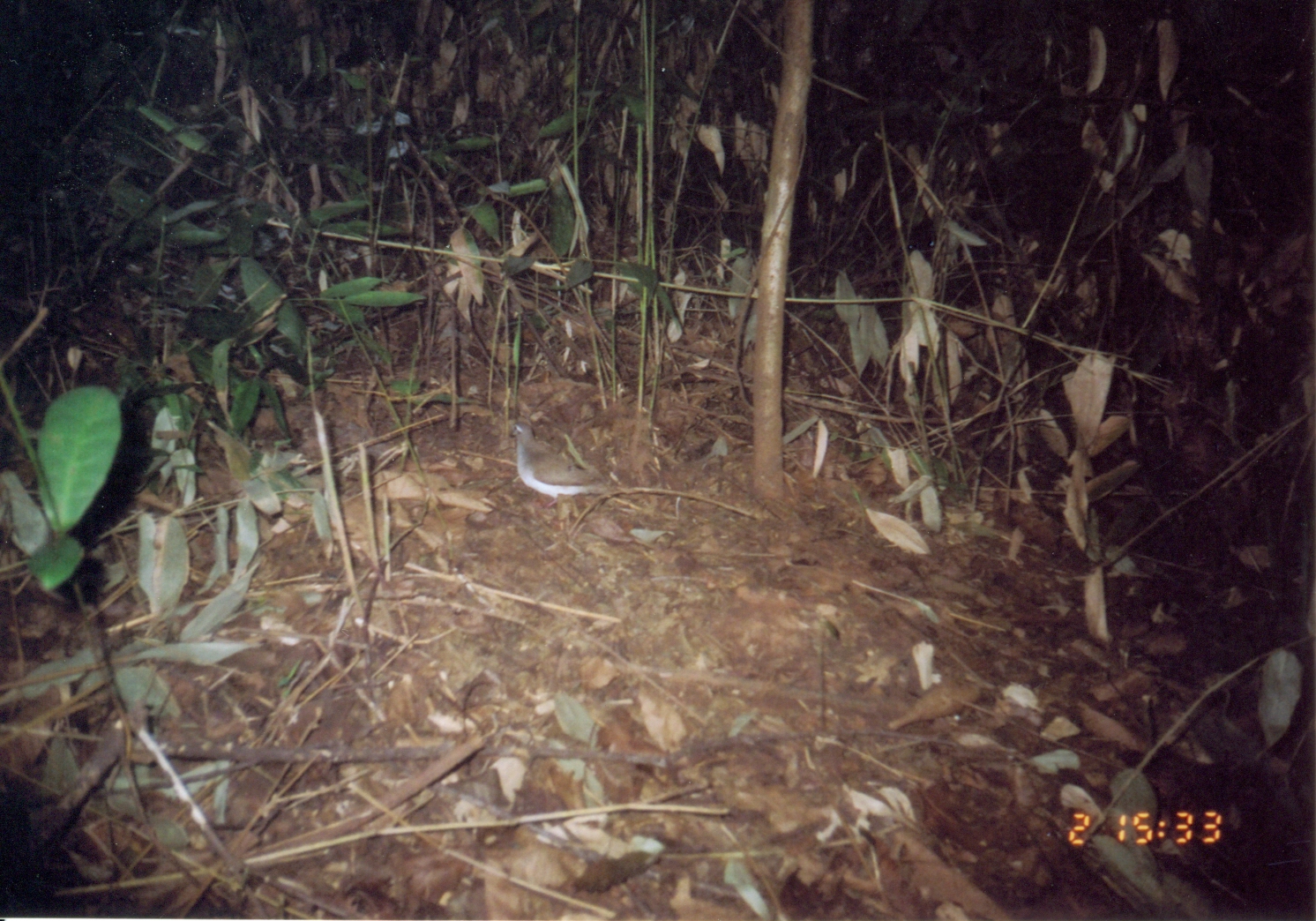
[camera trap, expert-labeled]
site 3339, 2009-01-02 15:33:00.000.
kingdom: Animalia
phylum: Chordata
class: Aves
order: Columbiformes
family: Columbidae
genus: Turtur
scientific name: Turtur tympanistria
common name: tambourine dove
Turtur tympanistria (tambourine dove), count 1.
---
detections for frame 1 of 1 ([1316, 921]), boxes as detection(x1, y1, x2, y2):
turtur tympanistria: detection(506, 419, 623, 529)